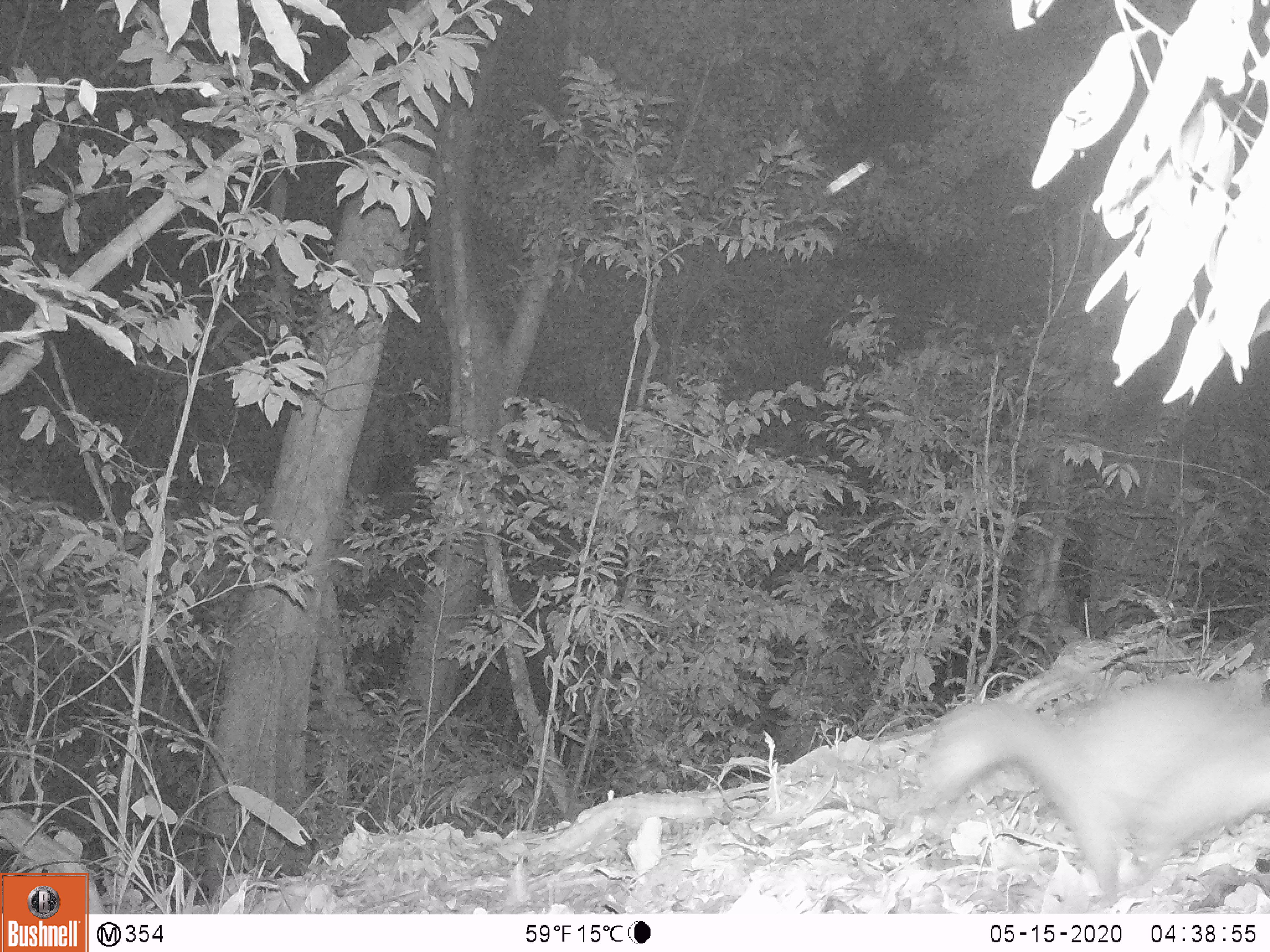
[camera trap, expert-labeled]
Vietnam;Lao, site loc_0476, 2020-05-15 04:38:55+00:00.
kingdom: Animalia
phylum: Chordata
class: Mammalia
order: Carnivora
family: Mustelidae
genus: Melogale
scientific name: Melogale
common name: ferret badger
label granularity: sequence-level